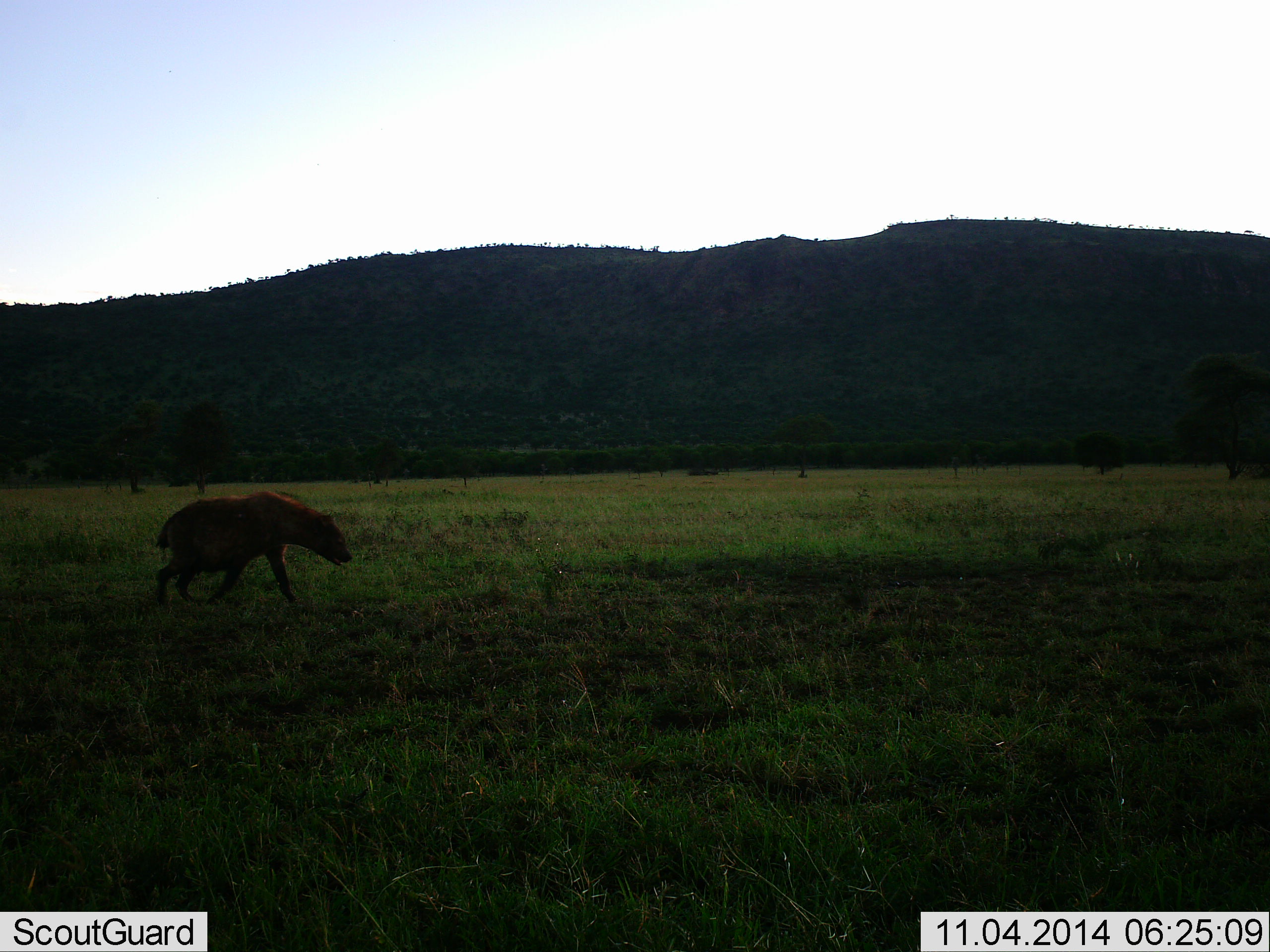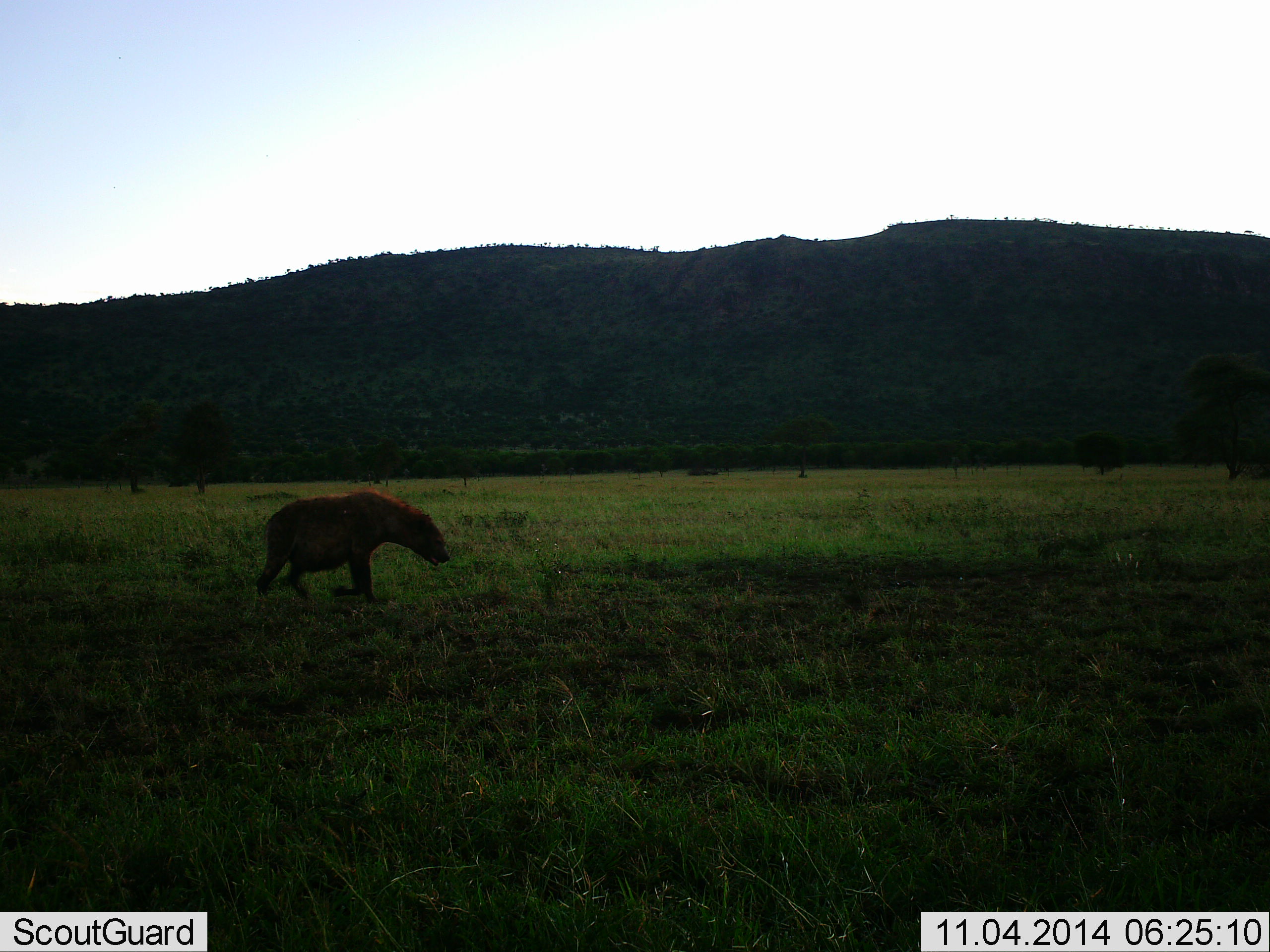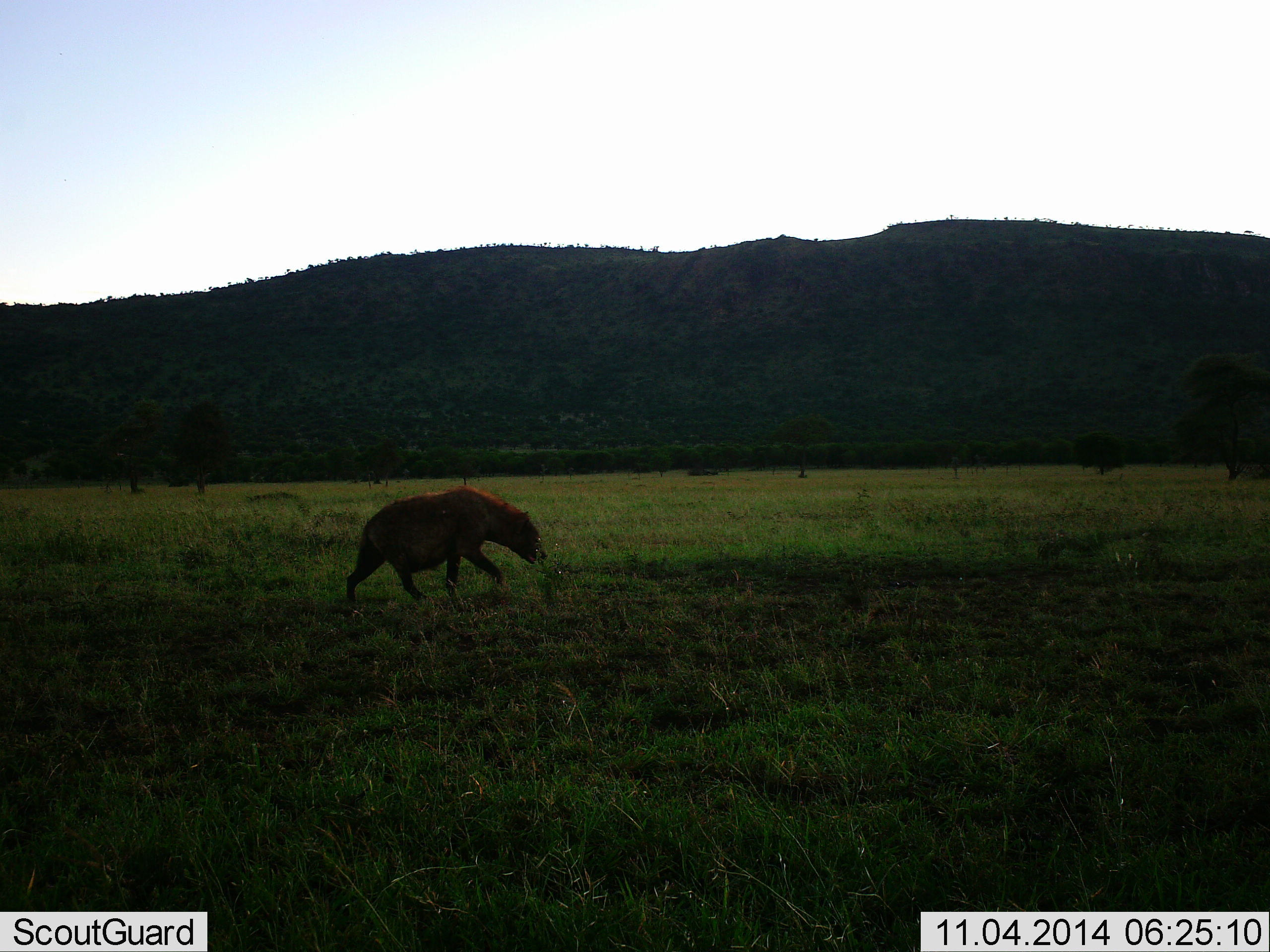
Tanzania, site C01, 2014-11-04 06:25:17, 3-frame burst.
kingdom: Animalia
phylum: Chordata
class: Mammalia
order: Carnivora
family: Hyaenidae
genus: Crocuta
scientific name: Crocuta crocuta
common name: spotted hyena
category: hyenaspotted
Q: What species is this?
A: Hyenaspotted (spotted hyena) (Crocuta crocuta).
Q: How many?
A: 1.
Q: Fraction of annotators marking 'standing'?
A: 0%.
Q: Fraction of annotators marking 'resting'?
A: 0%.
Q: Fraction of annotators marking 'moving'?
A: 100%.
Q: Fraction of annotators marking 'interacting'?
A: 0%.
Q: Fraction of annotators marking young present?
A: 0%.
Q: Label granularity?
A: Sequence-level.